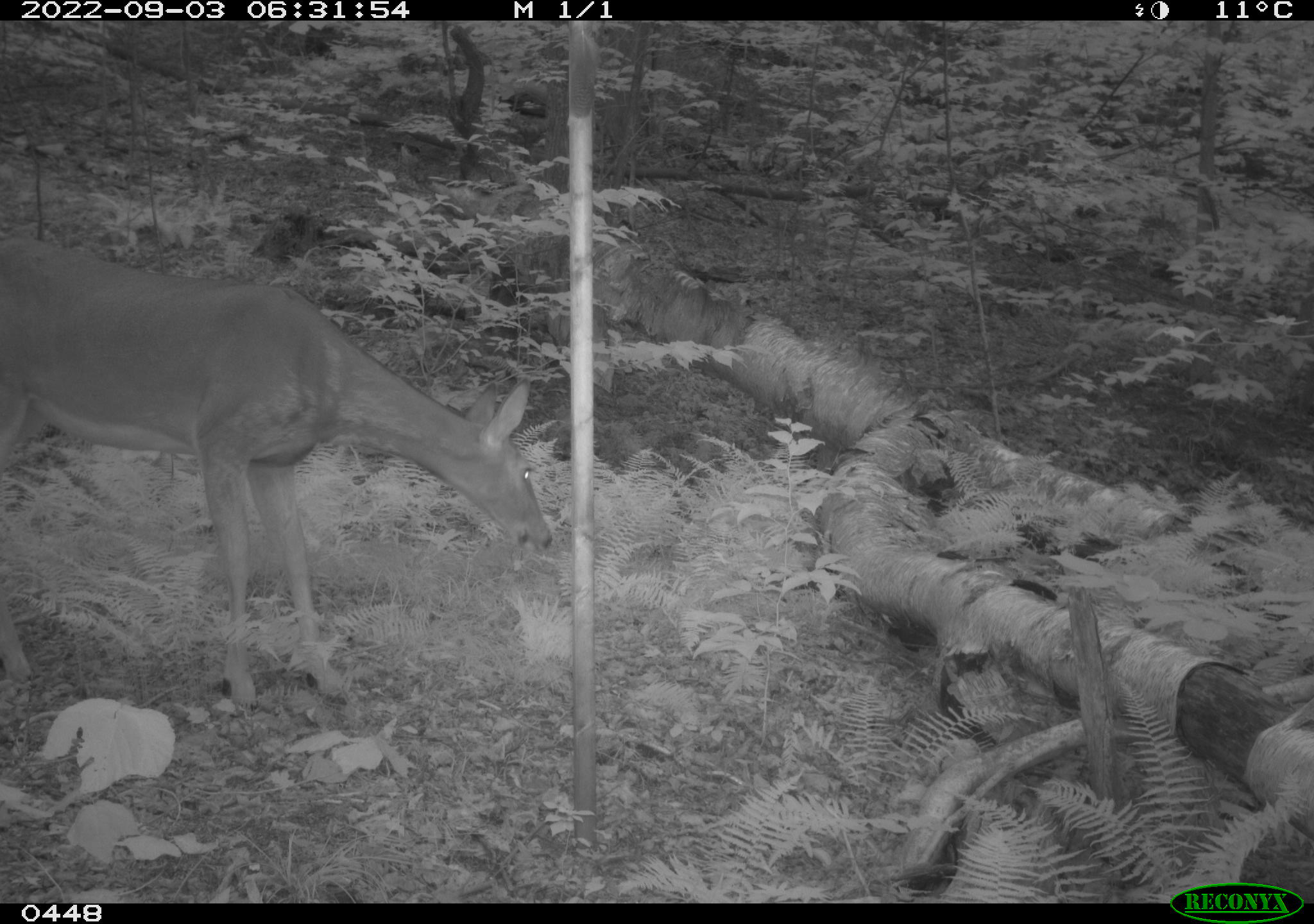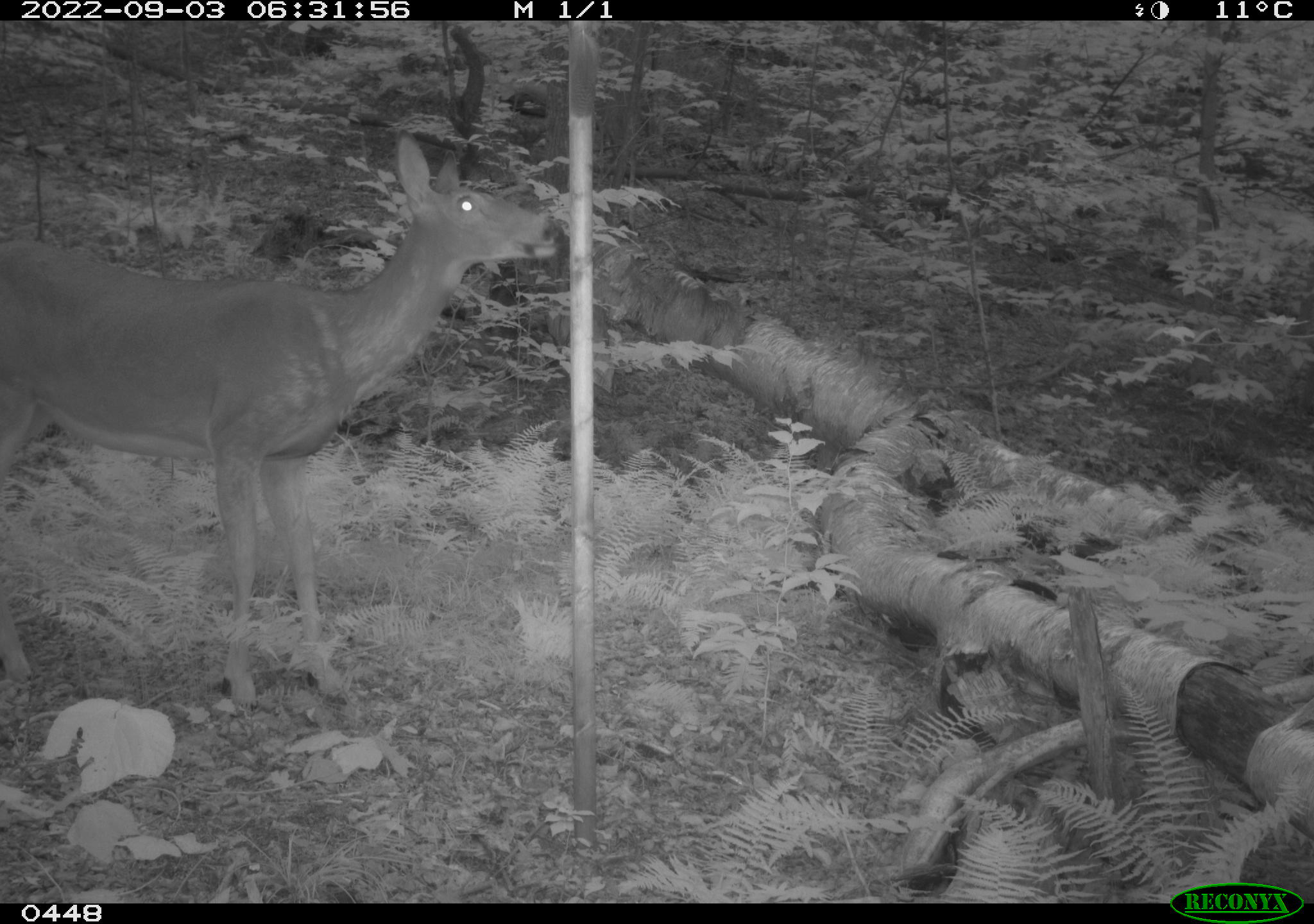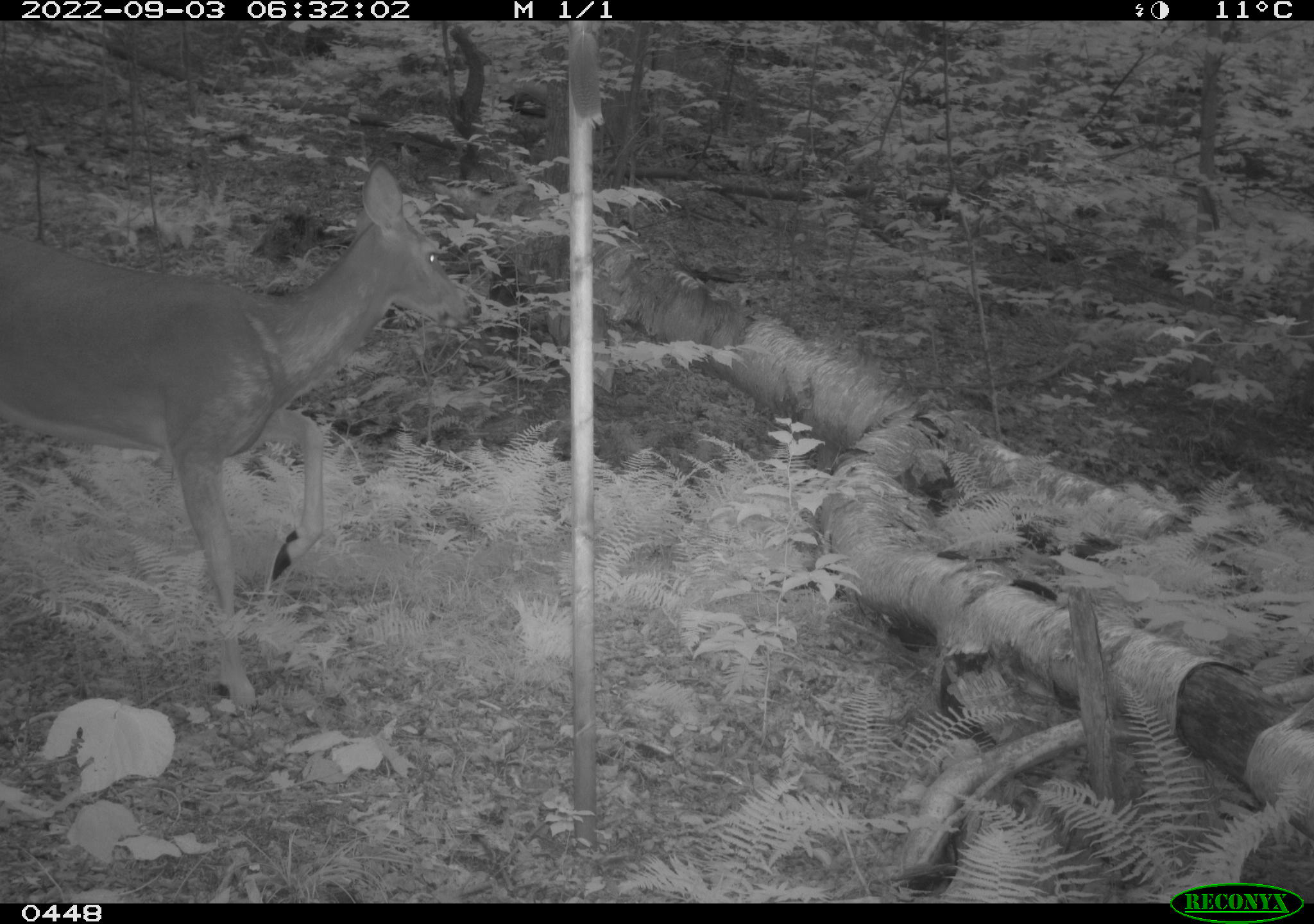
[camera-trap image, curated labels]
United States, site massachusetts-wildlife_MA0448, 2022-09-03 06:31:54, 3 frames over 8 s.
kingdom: Animalia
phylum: Chordata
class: Mammalia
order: Artiodactyla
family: Cervidae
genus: Odocoileus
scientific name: Odocoileus virginianus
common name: white-tailed deer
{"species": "white-tailed deer (Odocoileus virginianus)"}